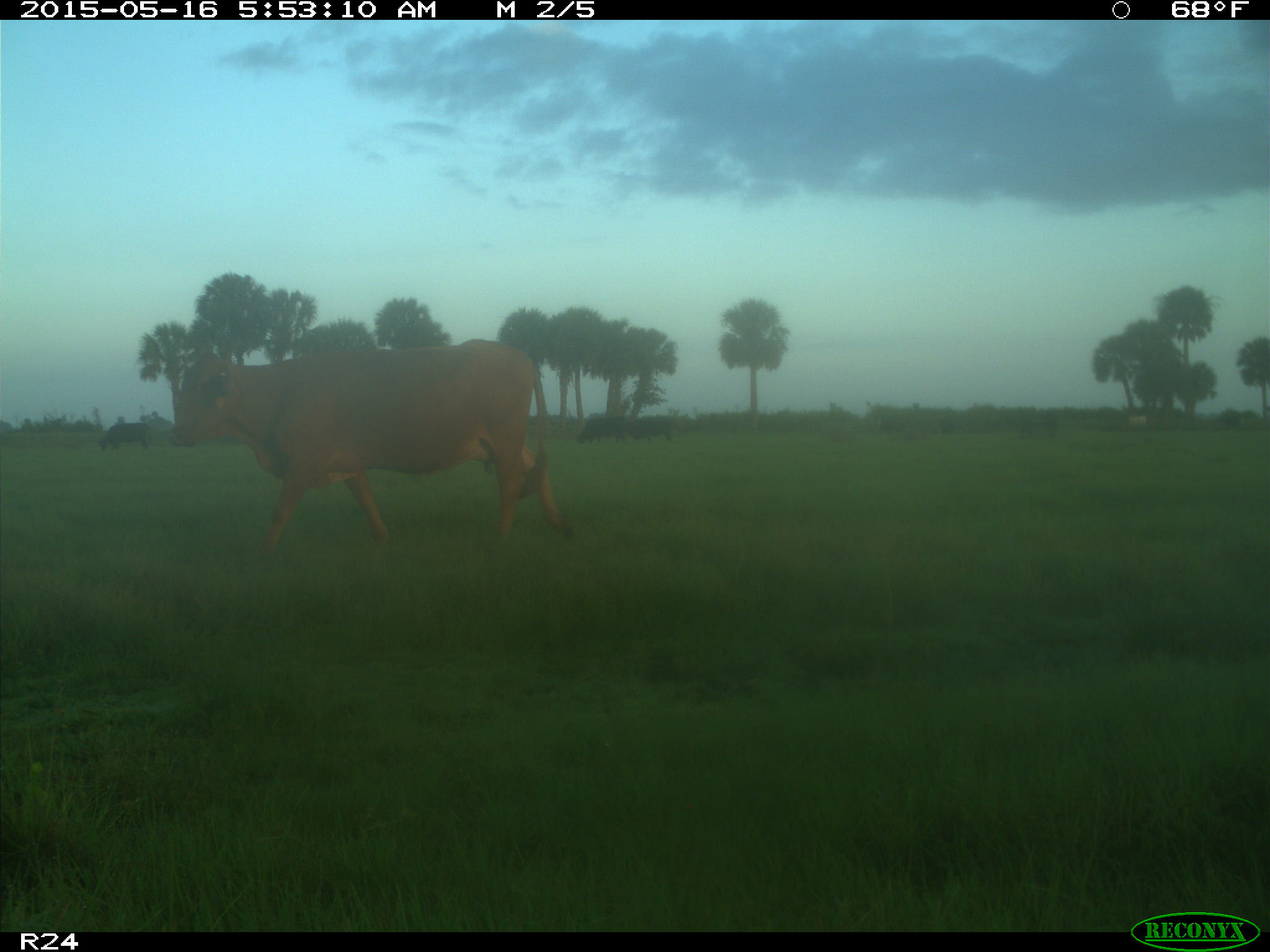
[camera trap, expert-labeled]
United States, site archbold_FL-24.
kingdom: Animalia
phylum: Chordata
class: Mammalia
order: Artiodactyla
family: Bovidae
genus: Bos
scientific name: Bos taurus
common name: domestic cow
Bos taurus (domestic cow).